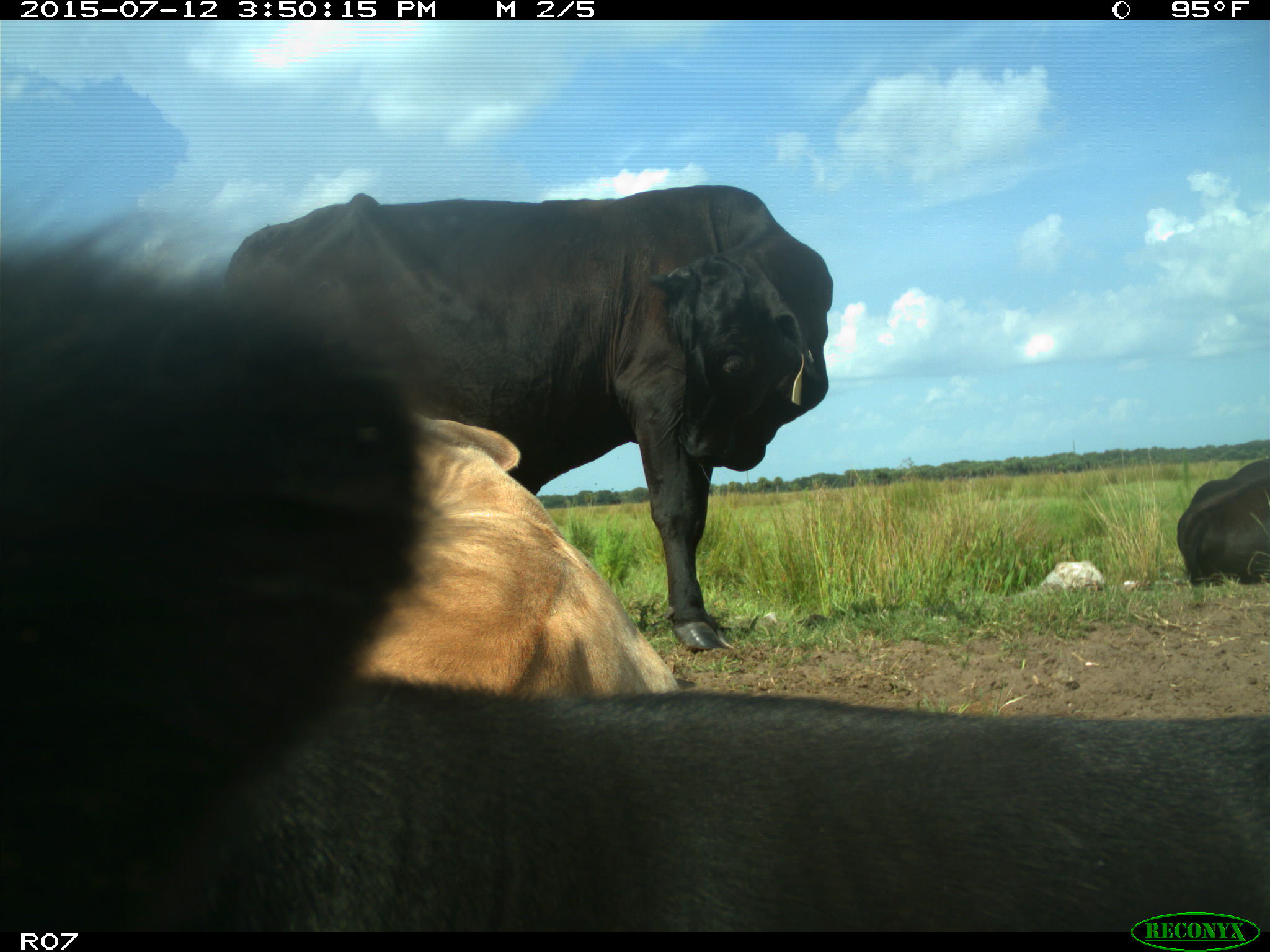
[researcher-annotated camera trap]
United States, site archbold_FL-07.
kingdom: Animalia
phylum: Chordata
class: Mammalia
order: Artiodactyla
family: Bovidae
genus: Bos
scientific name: Bos taurus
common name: domestic cow